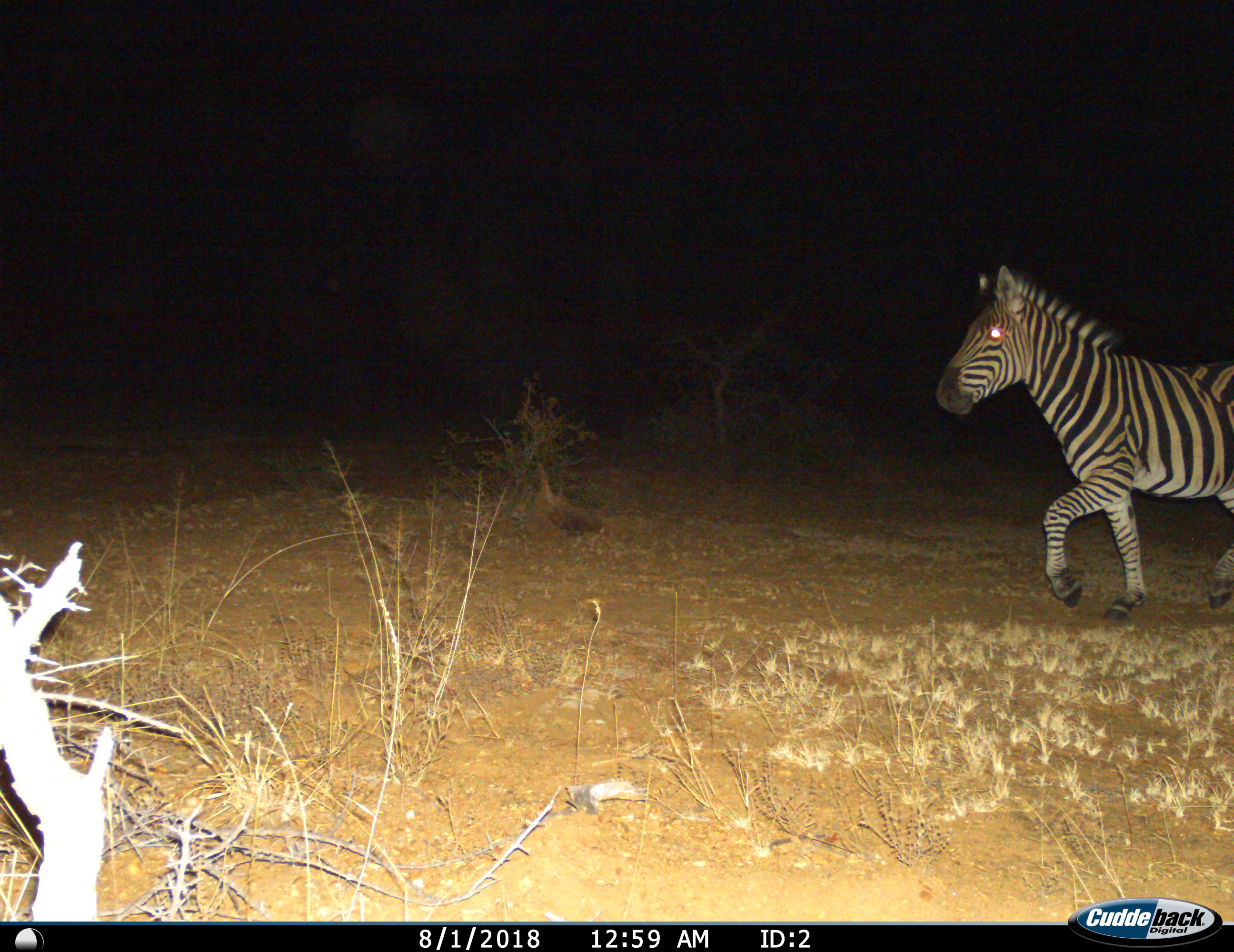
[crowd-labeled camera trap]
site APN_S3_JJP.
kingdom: Animalia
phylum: Chordata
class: Mammalia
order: Perissodactyla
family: Equidae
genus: Equus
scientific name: Equus quagga burchellii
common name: burchell's zebra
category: zebraburchells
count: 1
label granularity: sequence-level